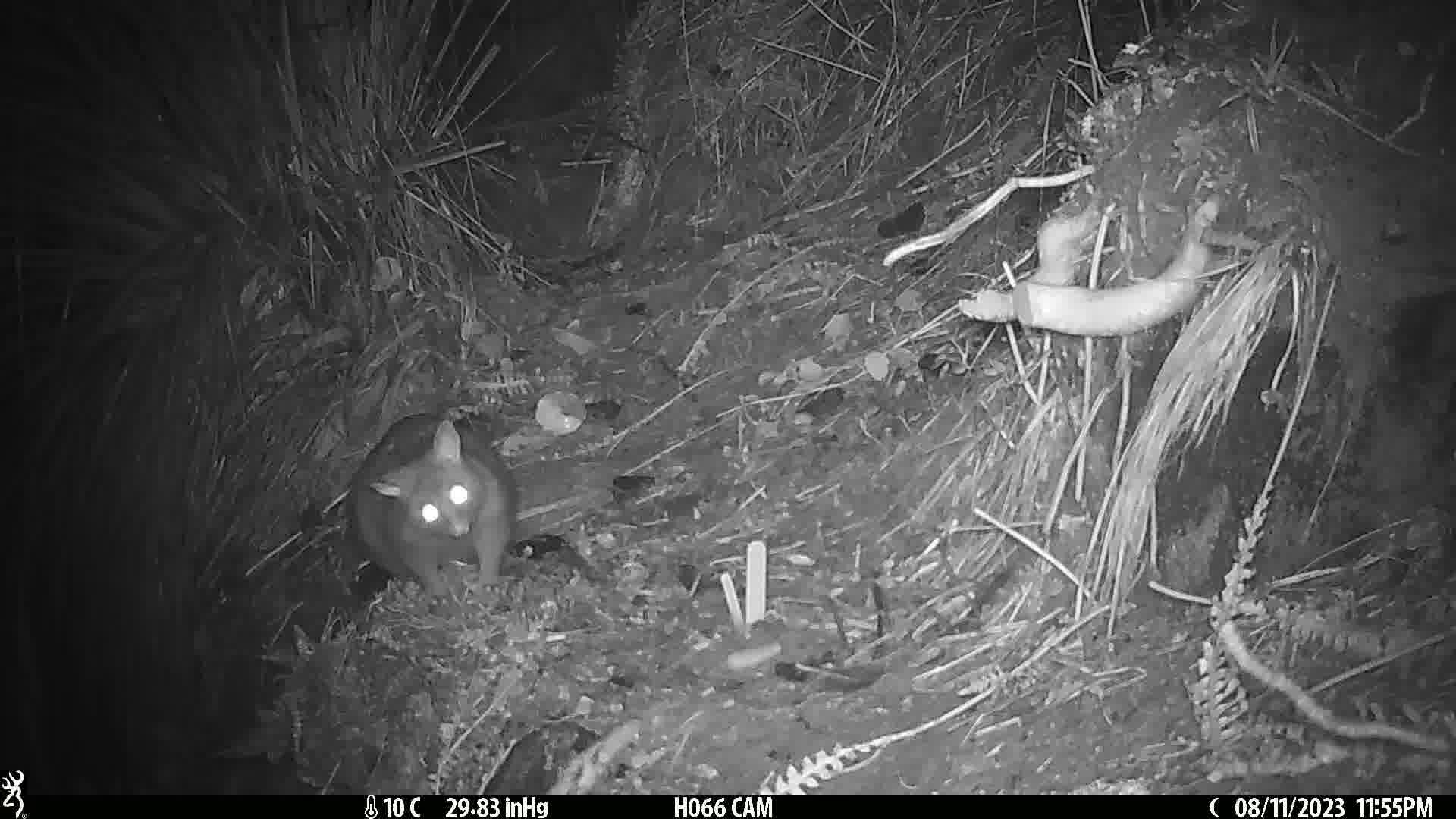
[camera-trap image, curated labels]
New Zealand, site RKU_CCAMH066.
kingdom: Animalia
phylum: Chordata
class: Mammalia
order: Diprotodontia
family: Phalangeridae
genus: Trichosurus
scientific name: Trichosurus vulpecula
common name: common brushtail possum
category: possum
Possum (common brushtail possum) (Trichosurus vulpecula).